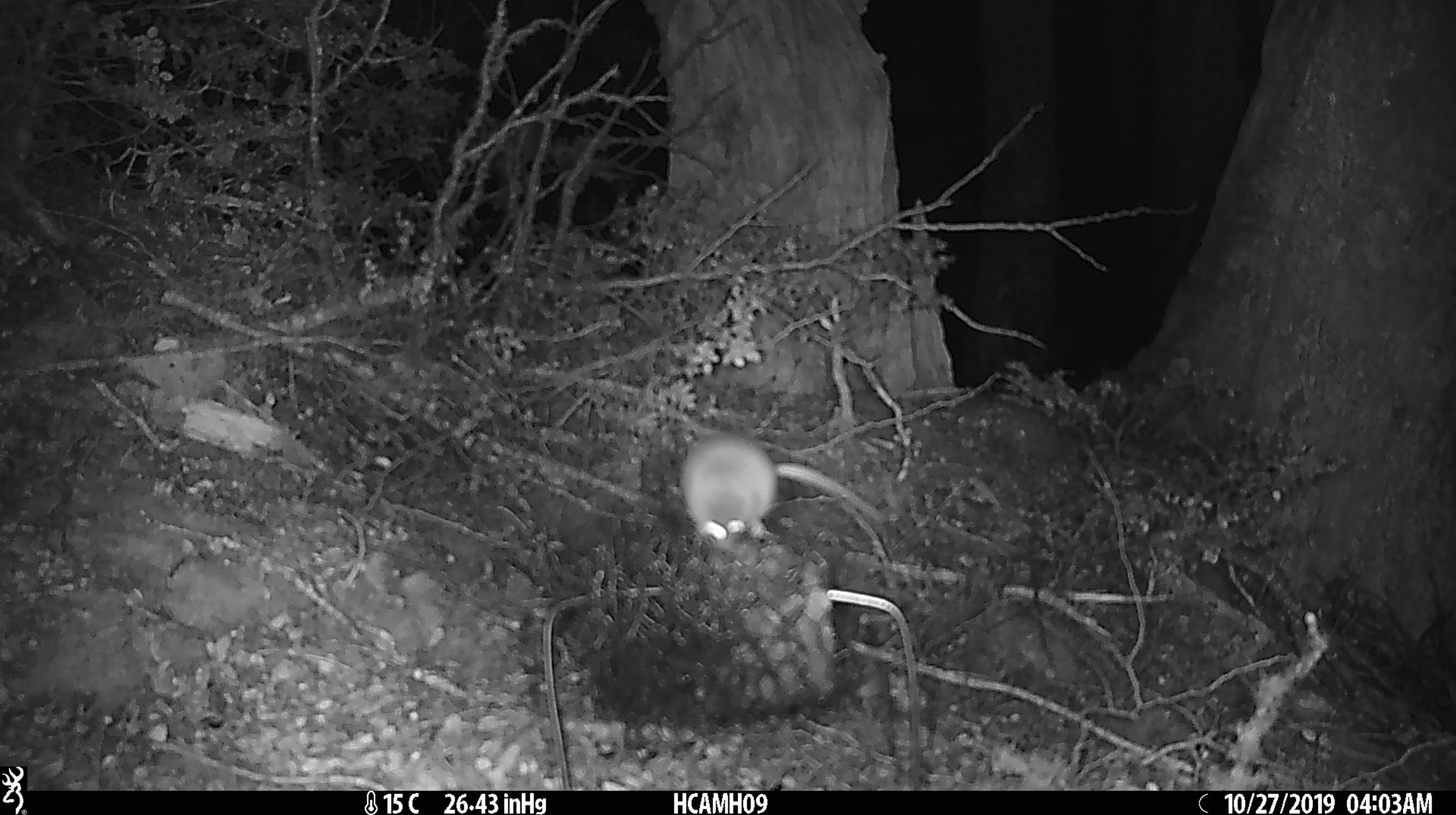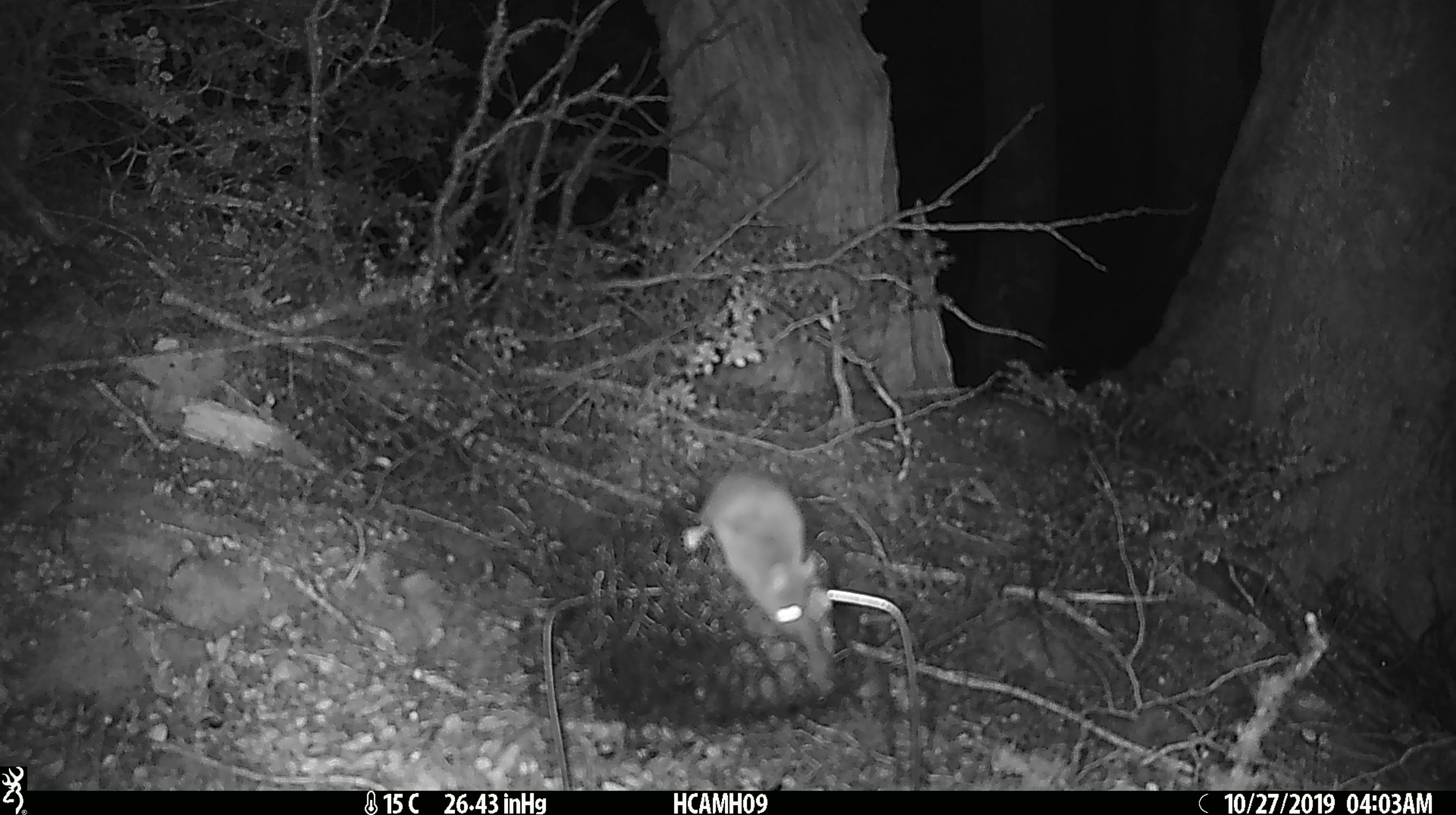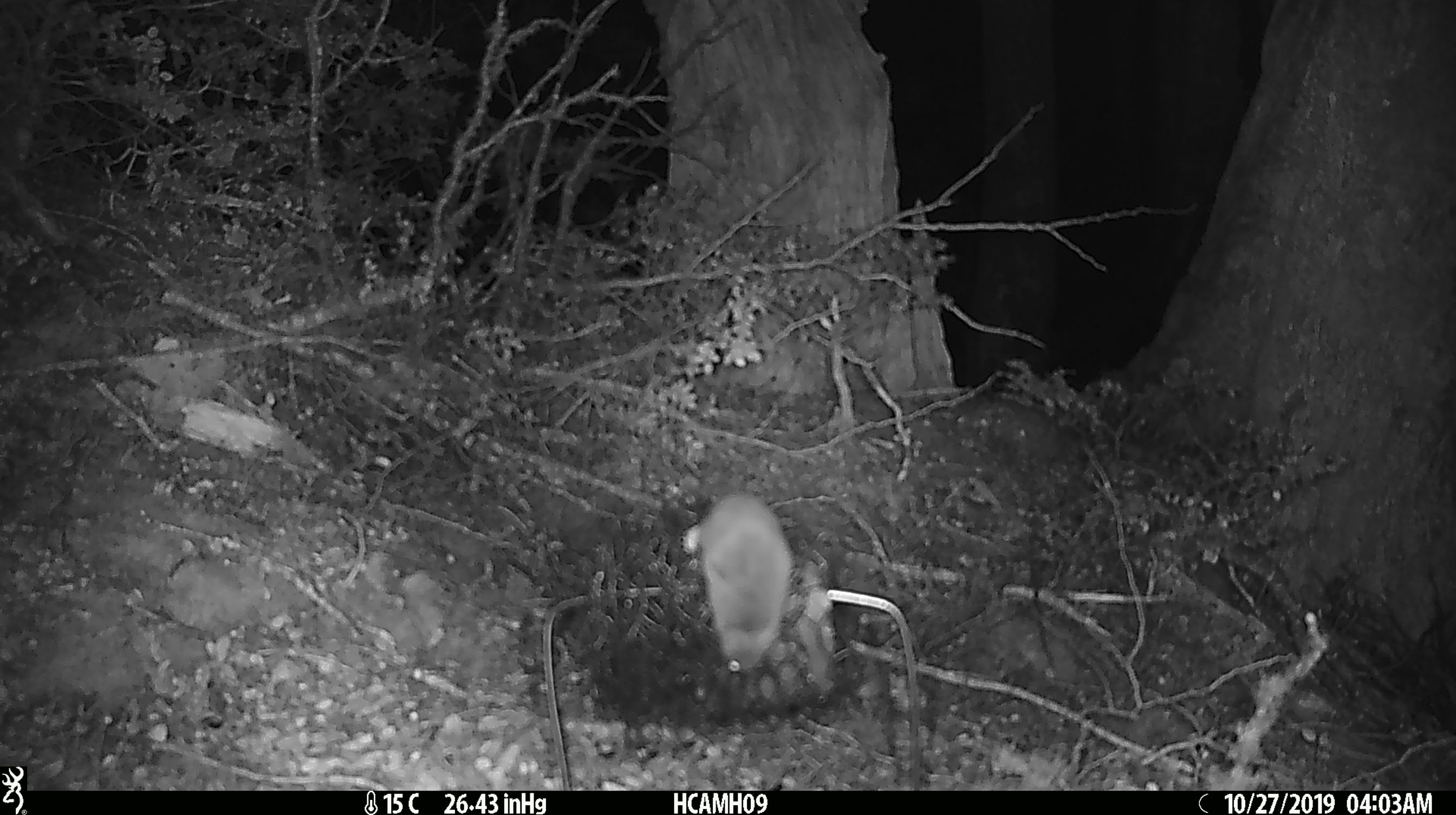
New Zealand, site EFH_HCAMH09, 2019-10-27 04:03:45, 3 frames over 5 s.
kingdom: Animalia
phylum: Chordata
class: Mammalia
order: Rodentia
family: Muridae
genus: Mus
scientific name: Mus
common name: mouse